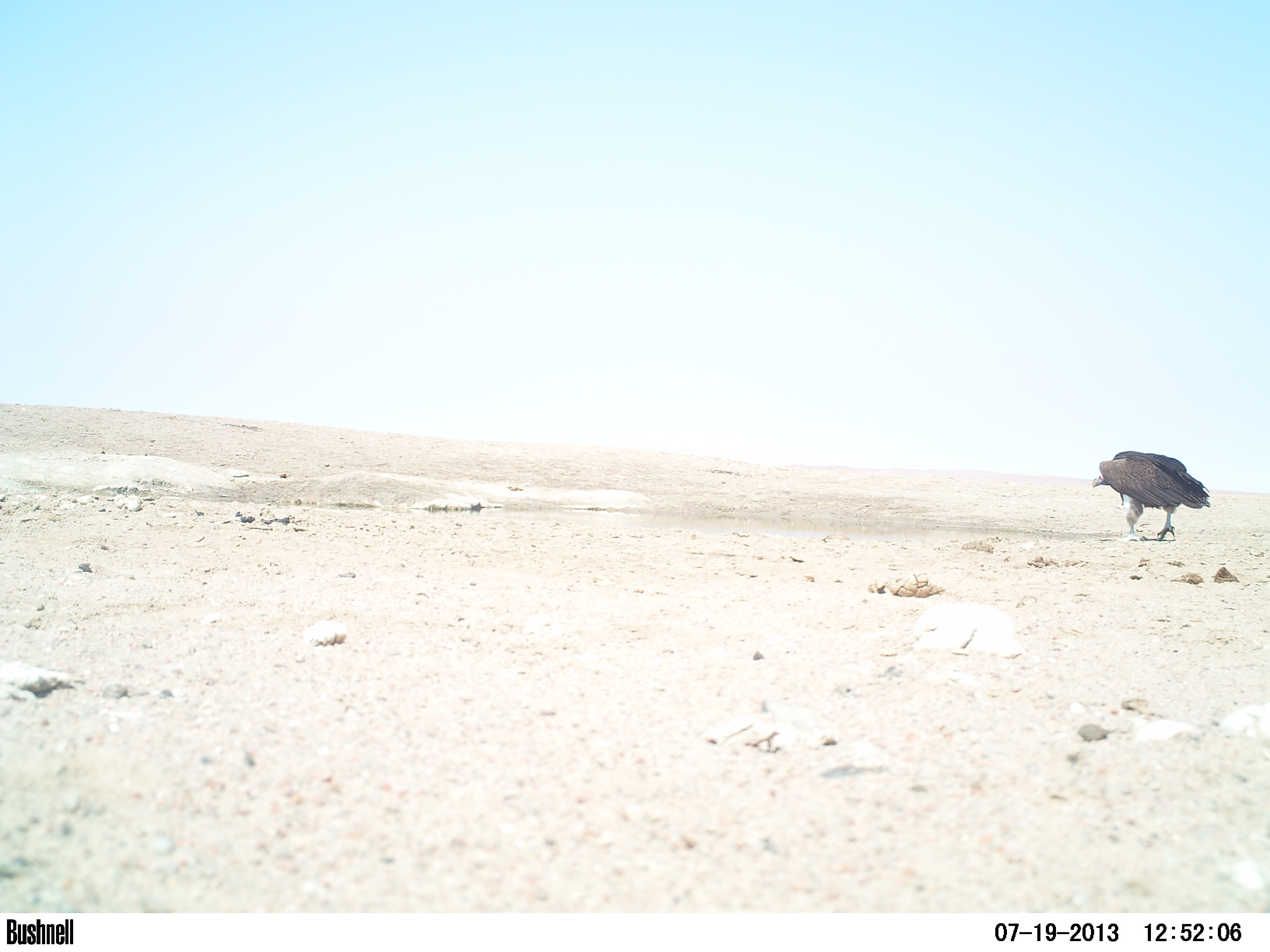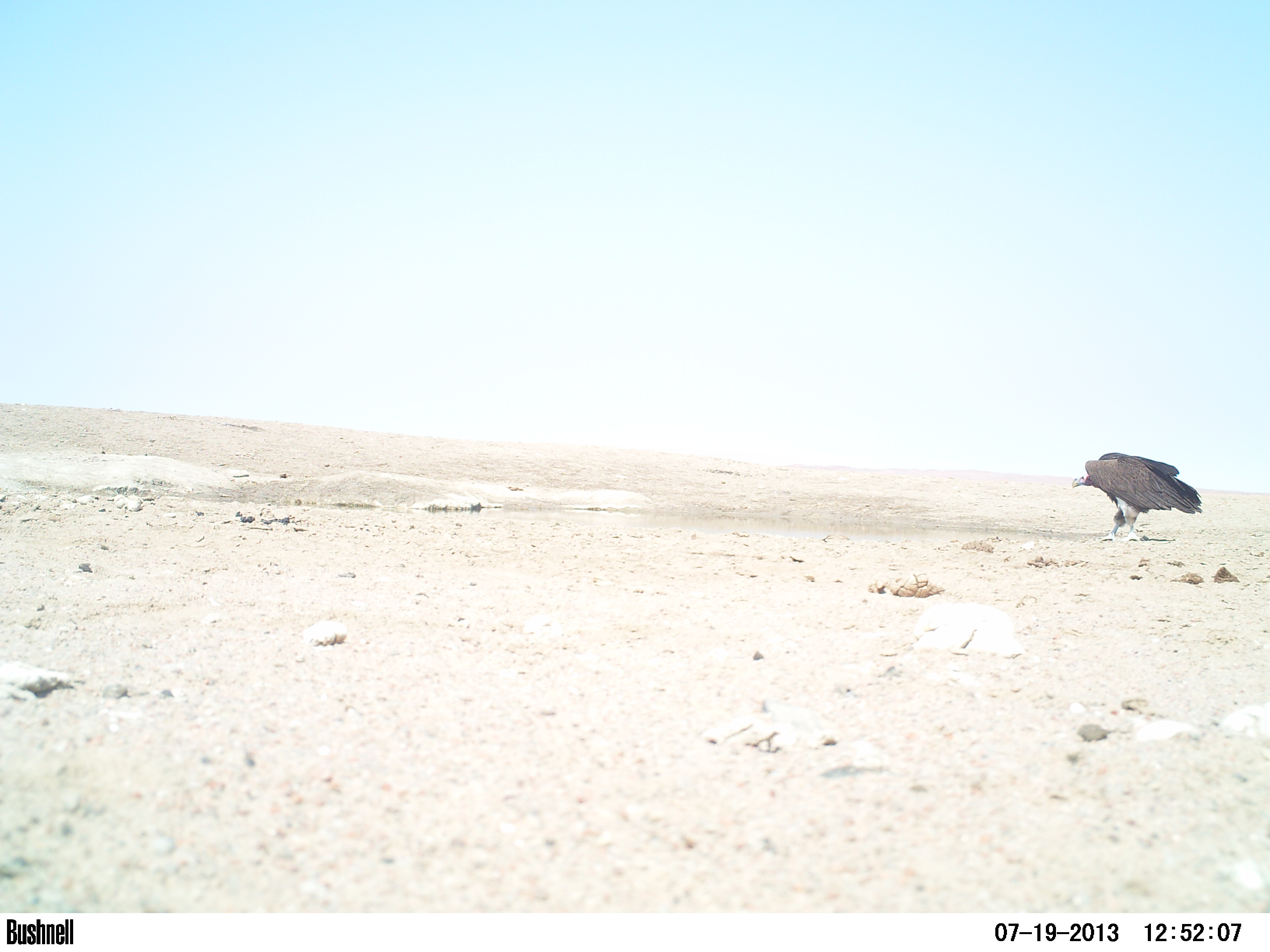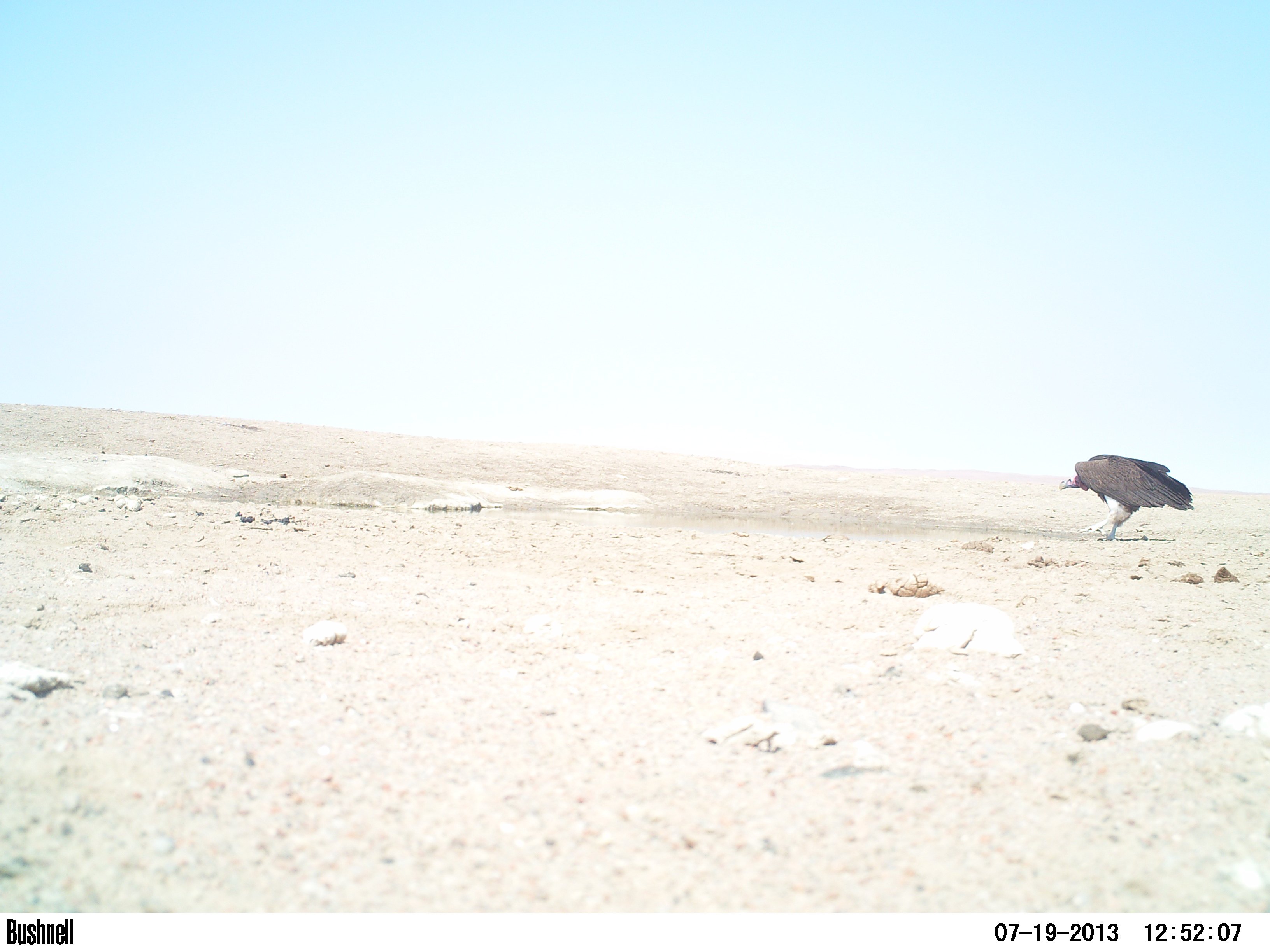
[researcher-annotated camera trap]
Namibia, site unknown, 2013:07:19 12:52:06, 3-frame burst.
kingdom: Animalia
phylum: Chordata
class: Aves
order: Struthioniformes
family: Struthionidae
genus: Struthio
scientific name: Struthio camelus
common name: common ostrich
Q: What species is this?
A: Struthio camelus (common ostrich).